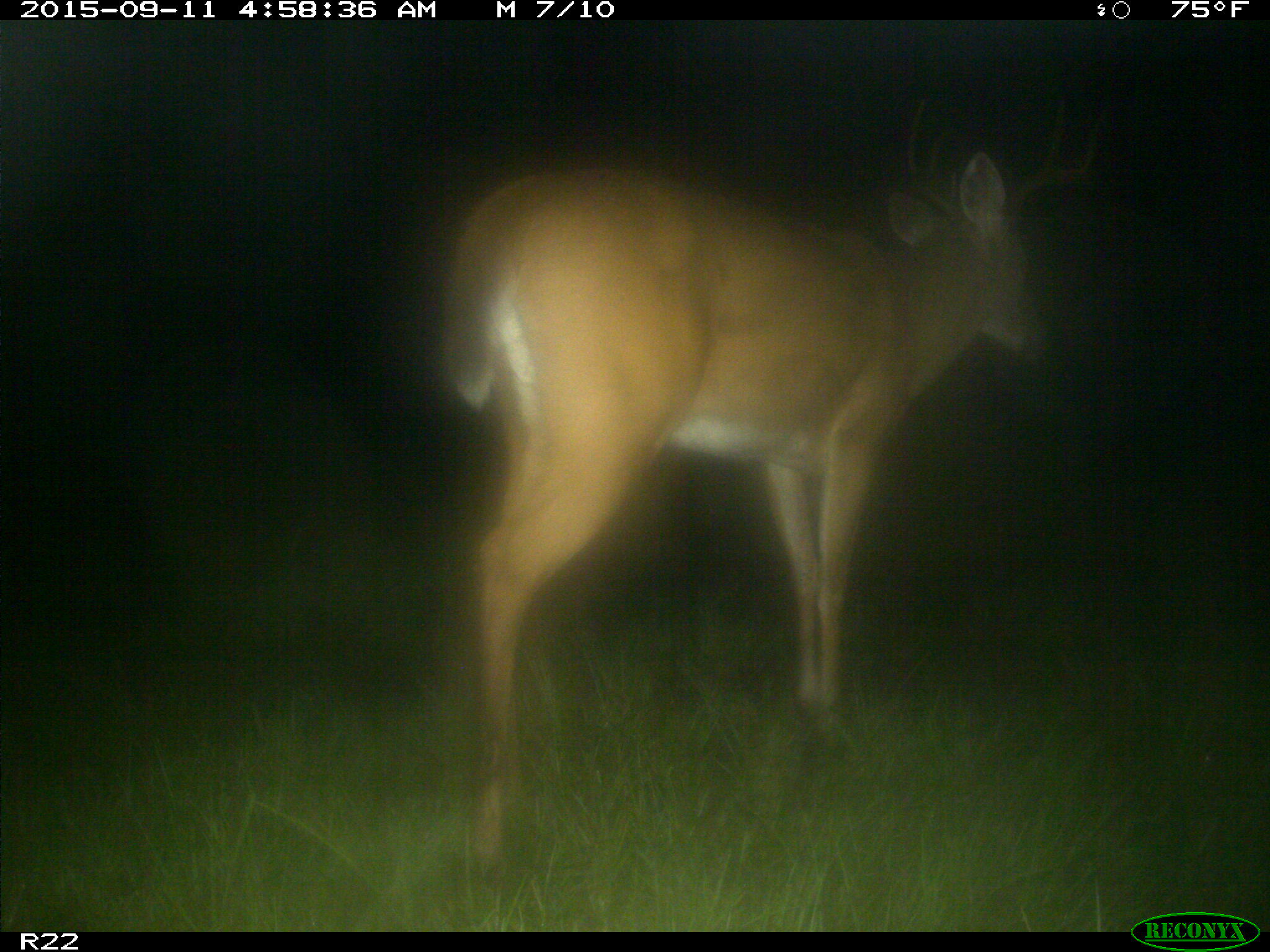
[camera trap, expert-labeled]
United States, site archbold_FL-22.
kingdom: Animalia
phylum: Chordata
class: Mammalia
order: Artiodactyla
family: Cervidae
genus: Odocoileus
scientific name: Odocoileus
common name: deer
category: unidentified deer